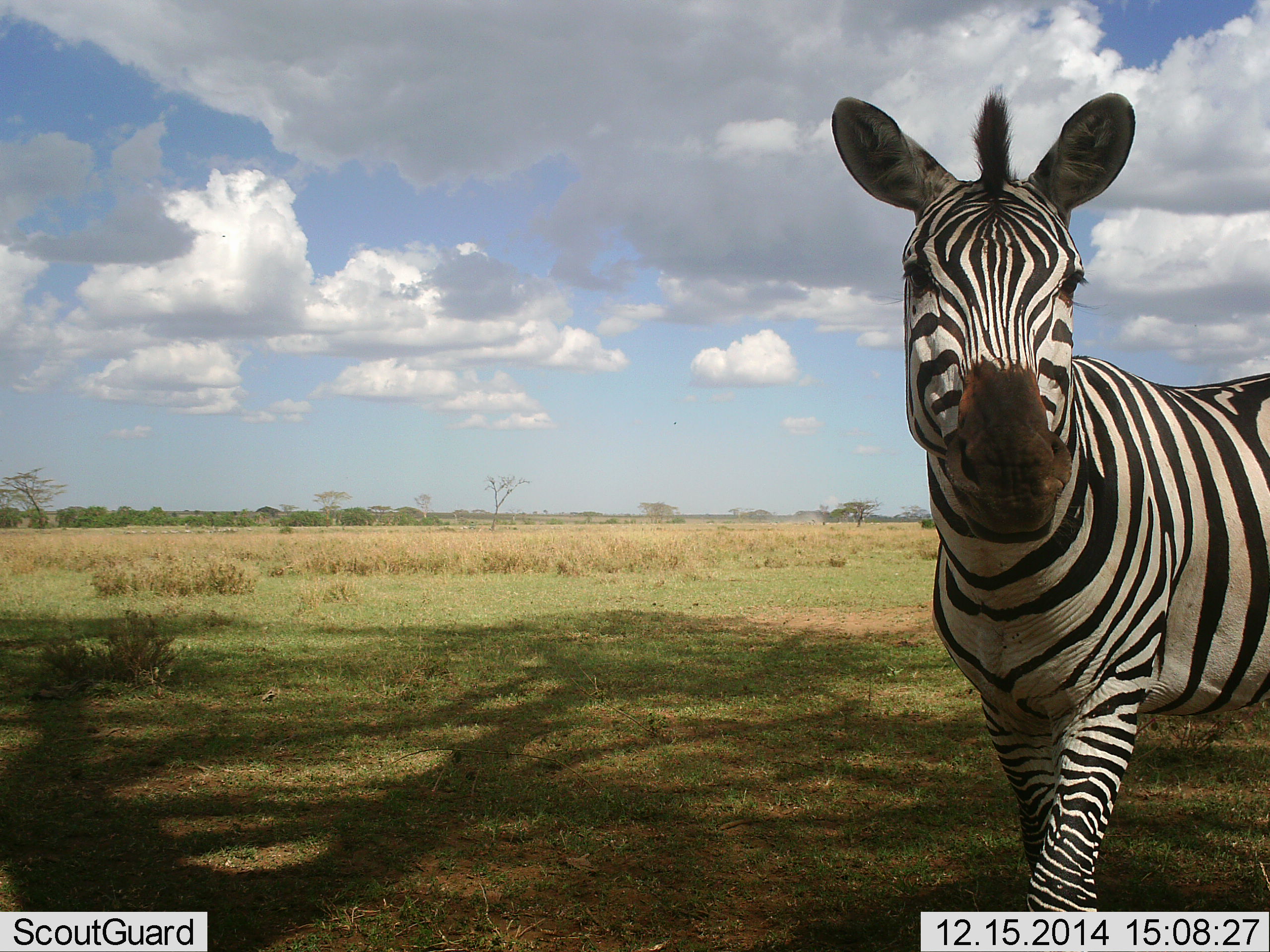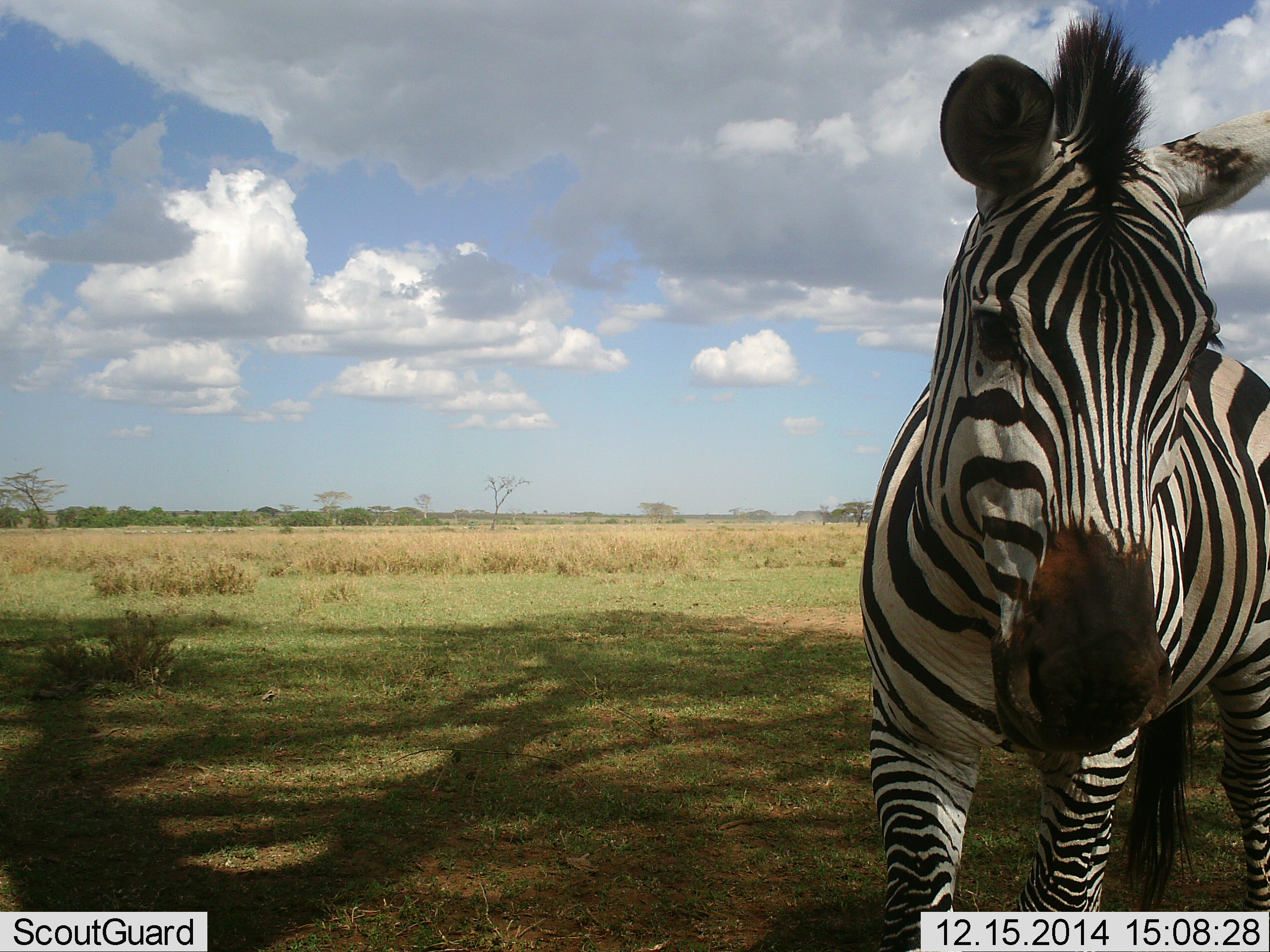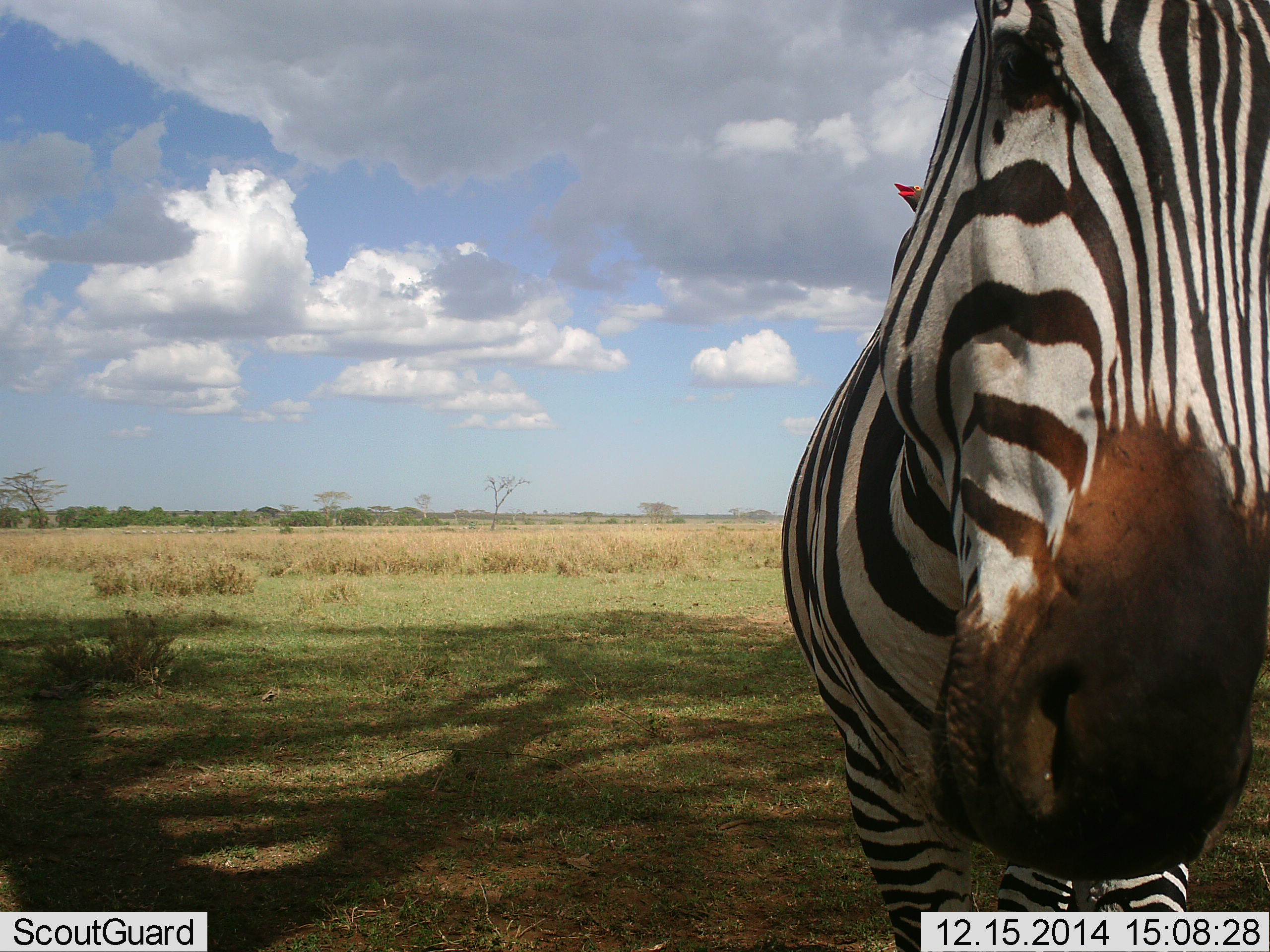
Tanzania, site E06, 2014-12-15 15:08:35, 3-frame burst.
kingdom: Animalia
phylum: Chordata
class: Mammalia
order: Perissodactyla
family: Equidae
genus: Equus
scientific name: Equus quagga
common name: plains zebra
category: zebra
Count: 1.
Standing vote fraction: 18%.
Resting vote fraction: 0%.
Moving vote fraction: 73%.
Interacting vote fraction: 9%.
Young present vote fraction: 0%.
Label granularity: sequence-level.